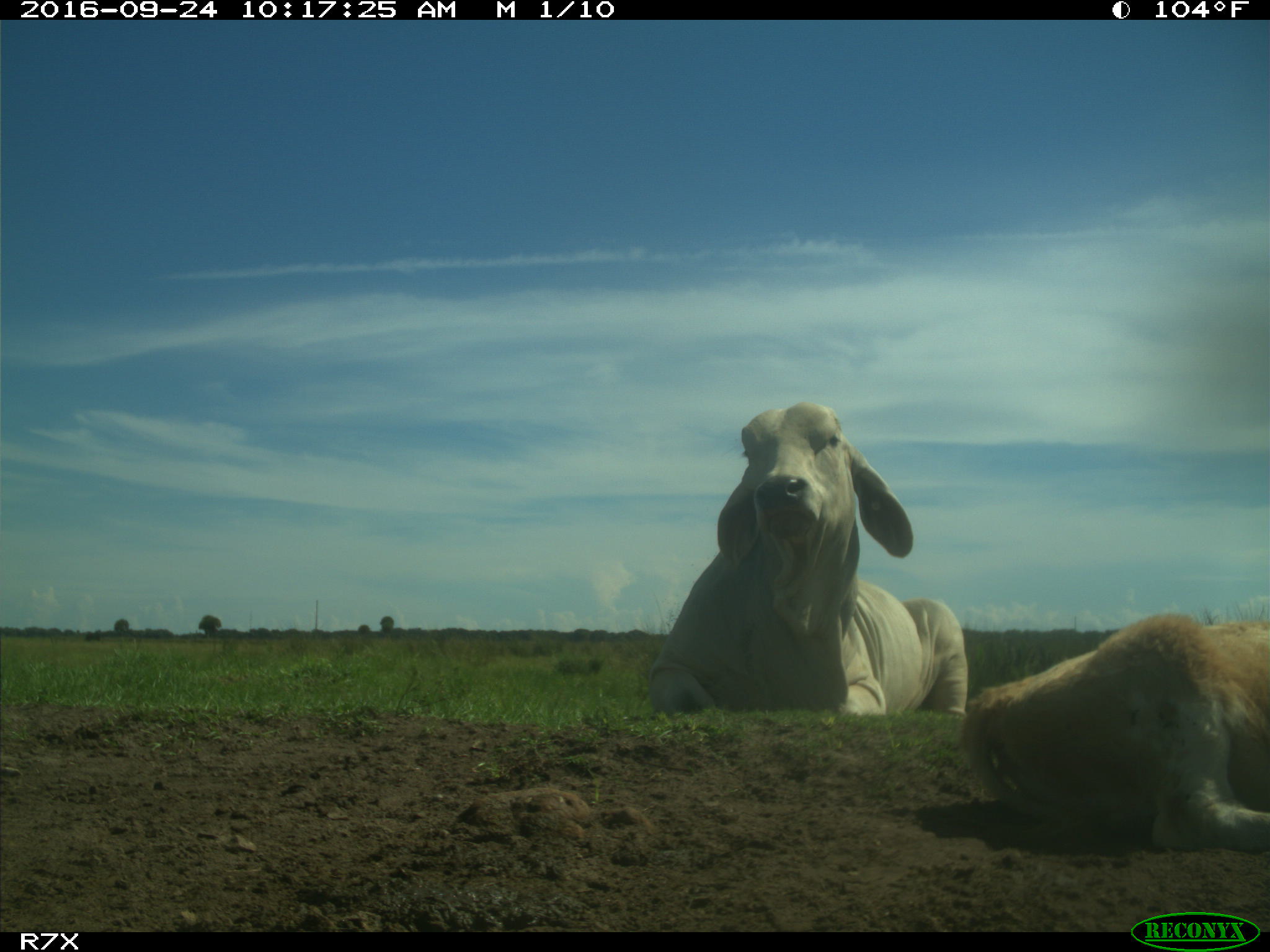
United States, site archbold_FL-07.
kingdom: Animalia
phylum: Chordata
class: Mammalia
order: Artiodactyla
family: Bovidae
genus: Bos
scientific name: Bos taurus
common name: domestic cow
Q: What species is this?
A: Bos taurus (domestic cow).